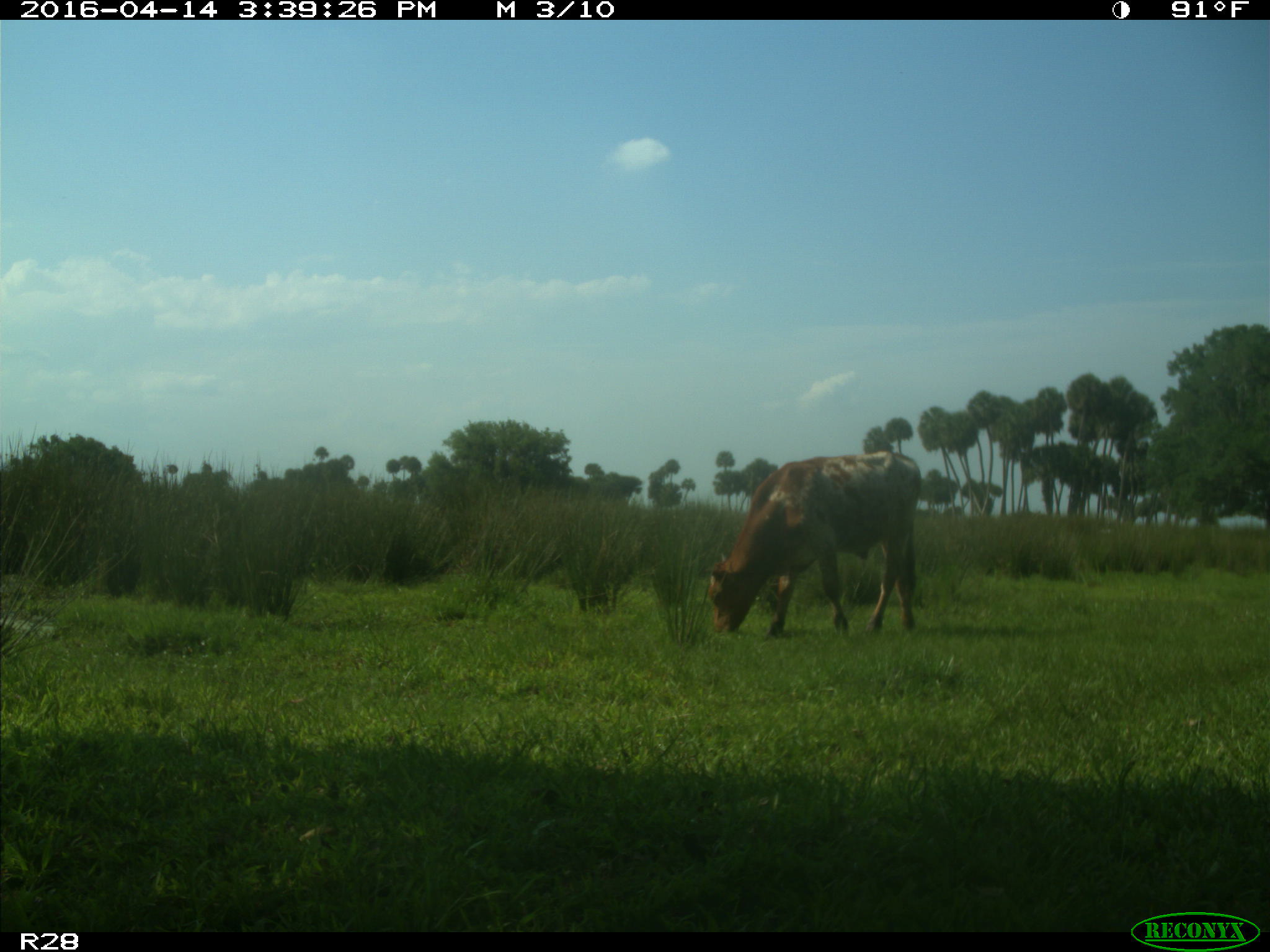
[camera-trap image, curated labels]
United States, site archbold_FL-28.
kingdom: Animalia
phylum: Chordata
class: Mammalia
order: Artiodactyla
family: Bovidae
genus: Bos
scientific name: Bos taurus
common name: domestic cow